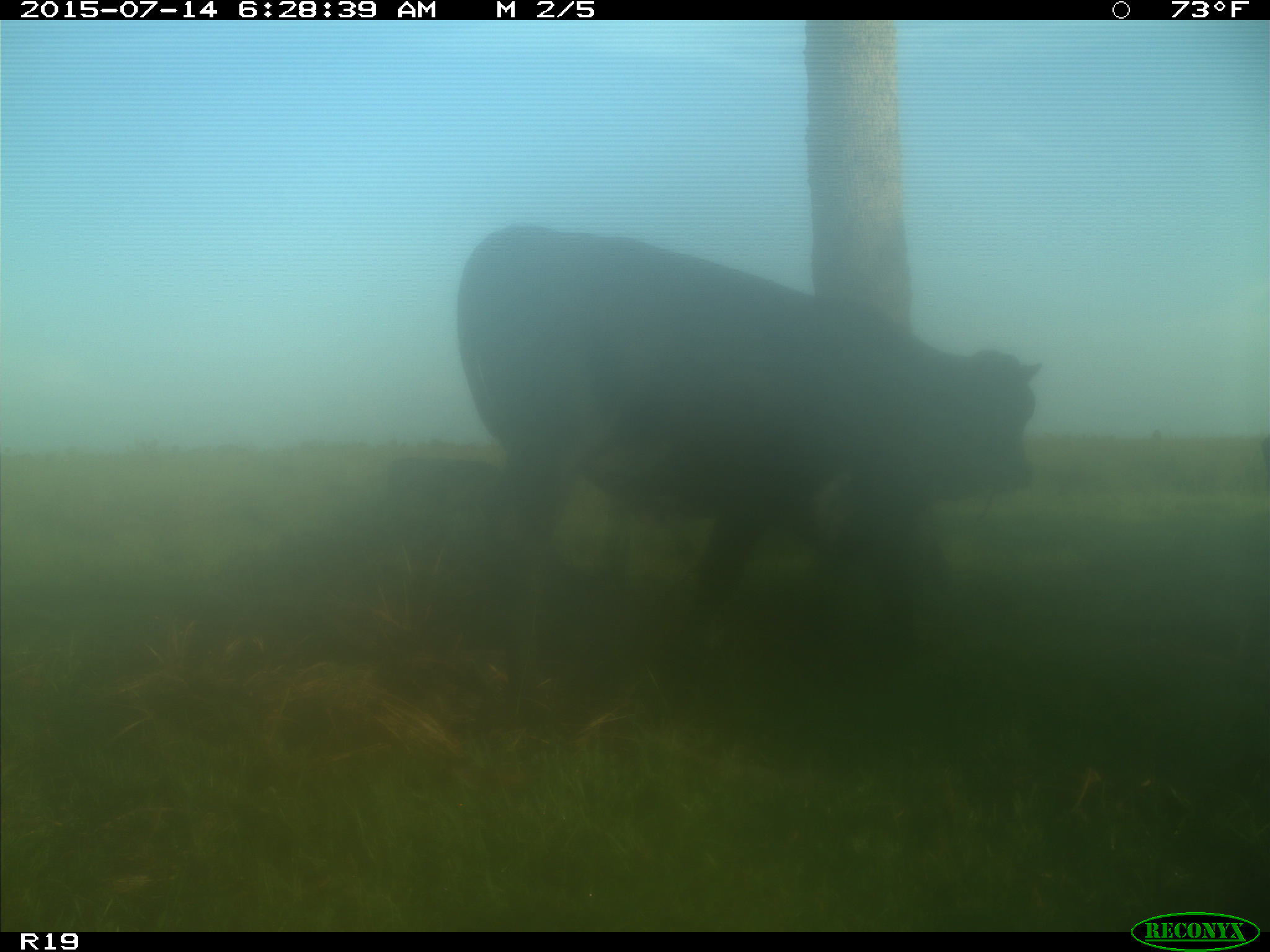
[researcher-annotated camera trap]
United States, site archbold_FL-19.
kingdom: Animalia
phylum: Chordata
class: Mammalia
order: Artiodactyla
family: Bovidae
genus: Bos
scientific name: Bos taurus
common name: domestic cow